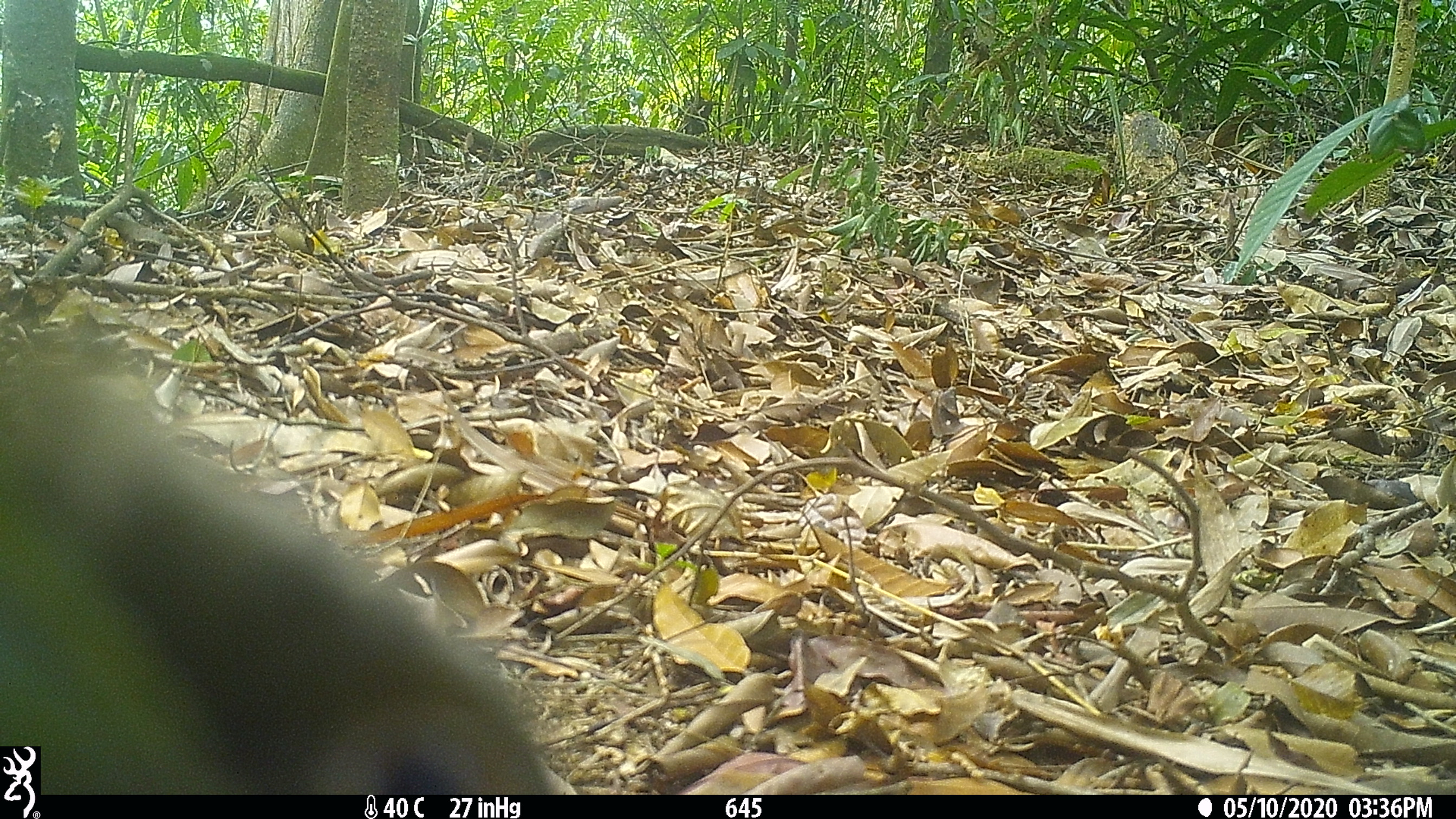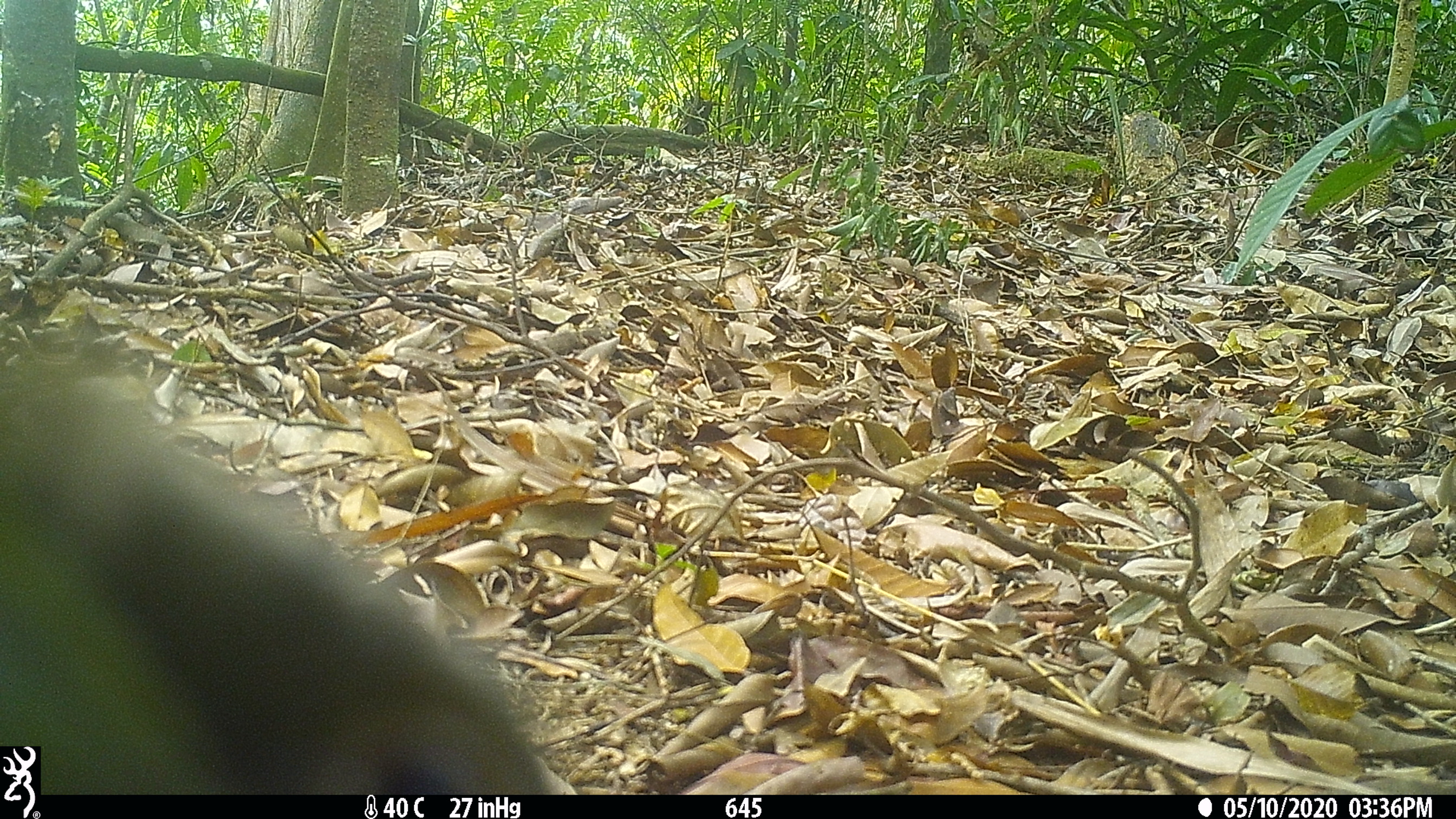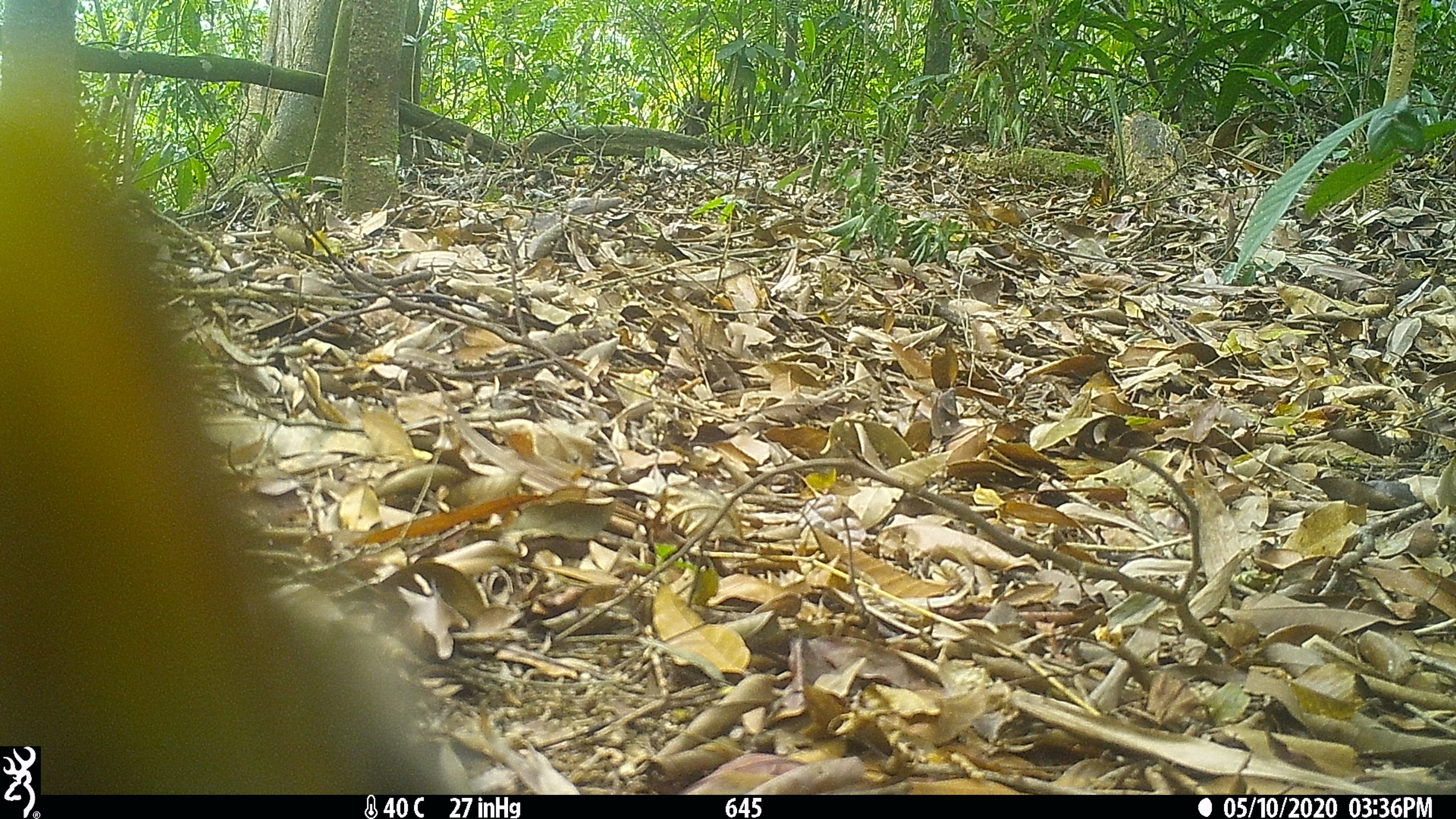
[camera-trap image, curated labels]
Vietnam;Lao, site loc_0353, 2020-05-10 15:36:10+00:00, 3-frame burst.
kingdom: Animalia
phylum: Chordata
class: Mammalia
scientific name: Mammalia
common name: mammal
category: unidentified small mammal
Unidentified small mammal (mammal) (Mammalia). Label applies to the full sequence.